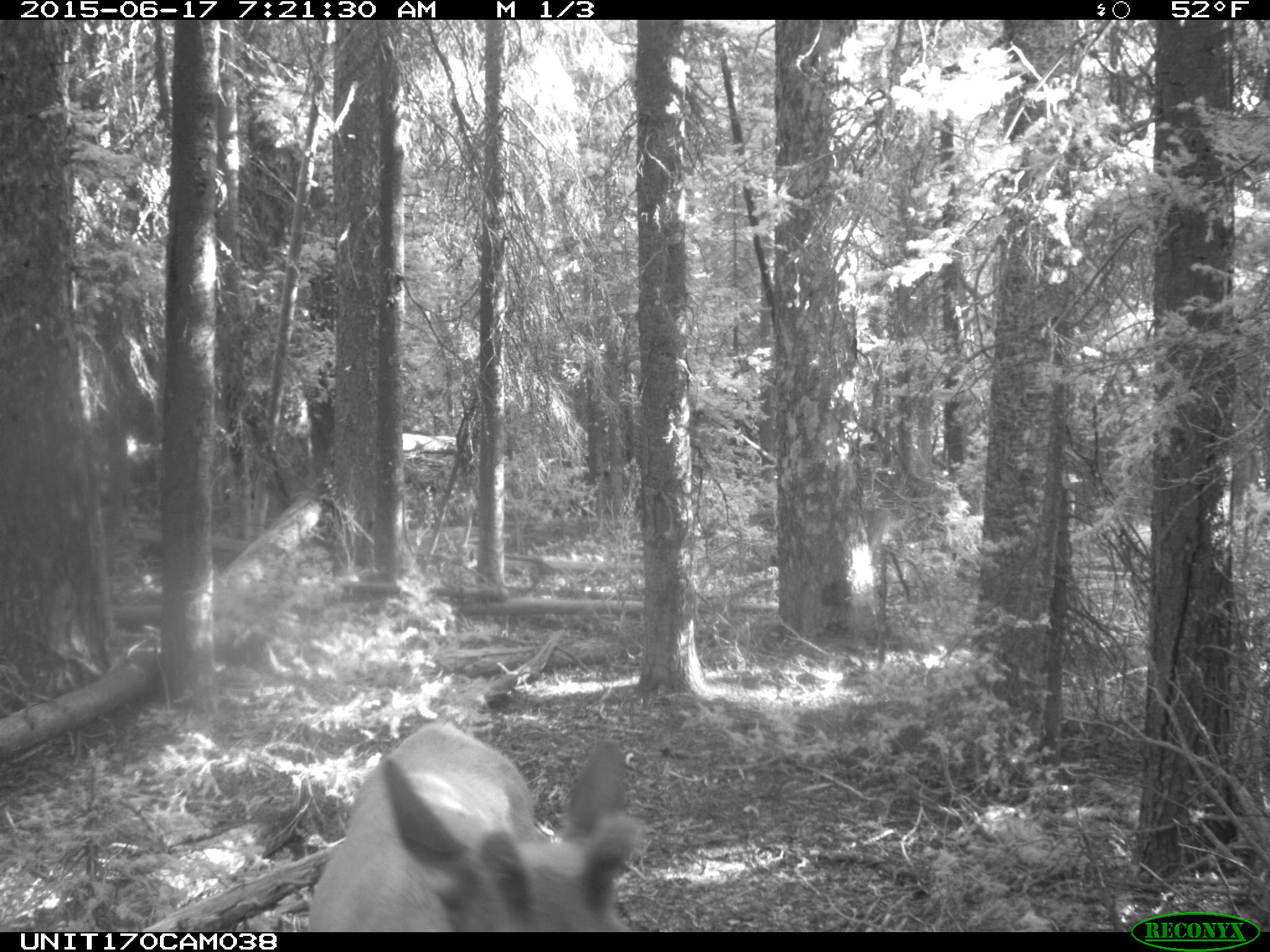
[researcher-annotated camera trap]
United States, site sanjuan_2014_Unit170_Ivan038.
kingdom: Animalia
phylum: Chordata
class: Mammalia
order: Artiodactyla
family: Cervidae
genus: Cervus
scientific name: Cervus elaphus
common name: red deer